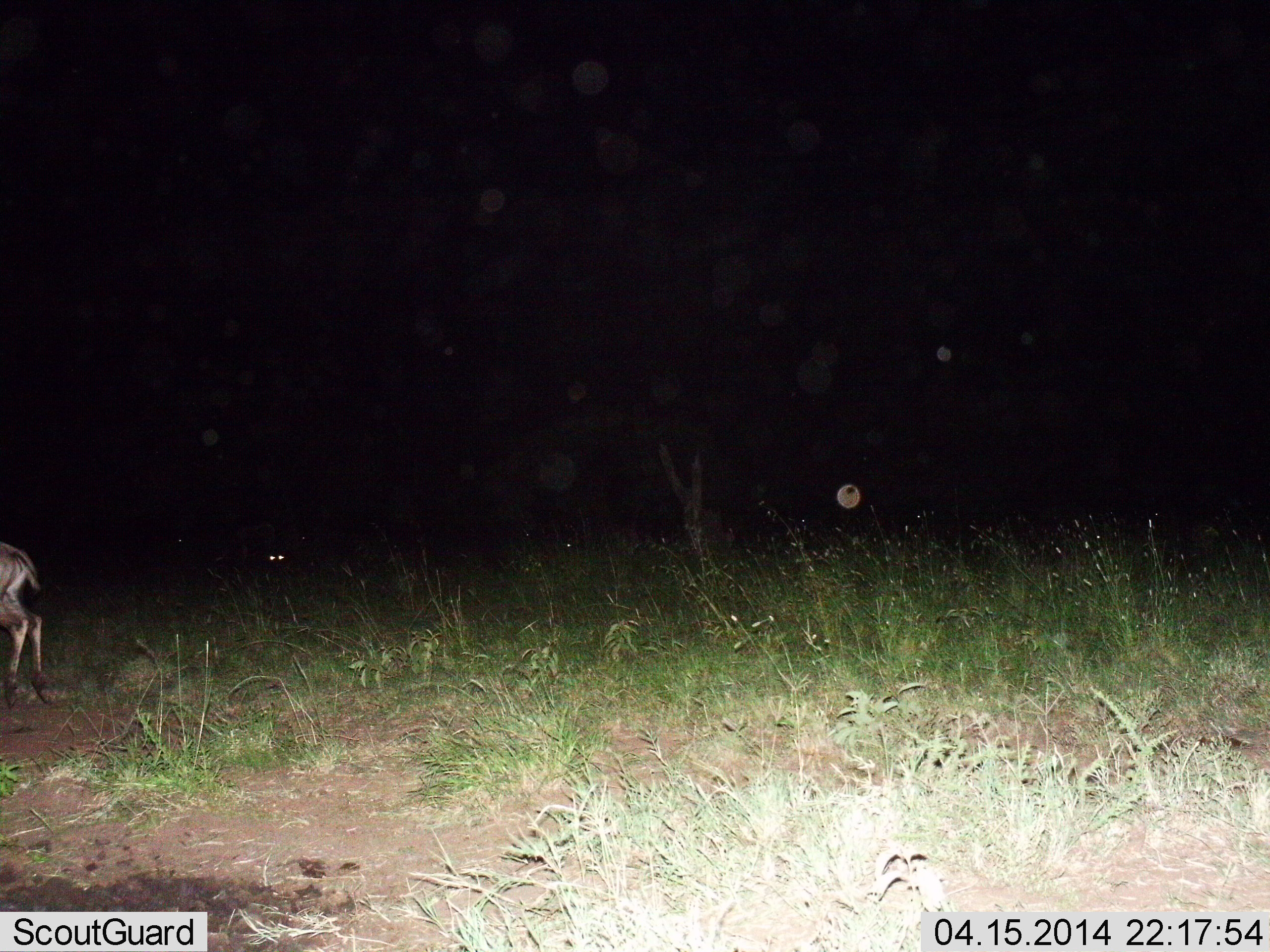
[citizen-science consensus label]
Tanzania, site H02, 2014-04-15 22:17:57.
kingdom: Animalia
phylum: Chordata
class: Mammalia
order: Artiodactyla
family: Bovidae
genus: Aepyceros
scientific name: Aepyceros melampus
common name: impala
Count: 1.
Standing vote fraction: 60%.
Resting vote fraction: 0%.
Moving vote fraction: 40%.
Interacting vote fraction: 0%.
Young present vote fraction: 0%.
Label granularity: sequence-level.